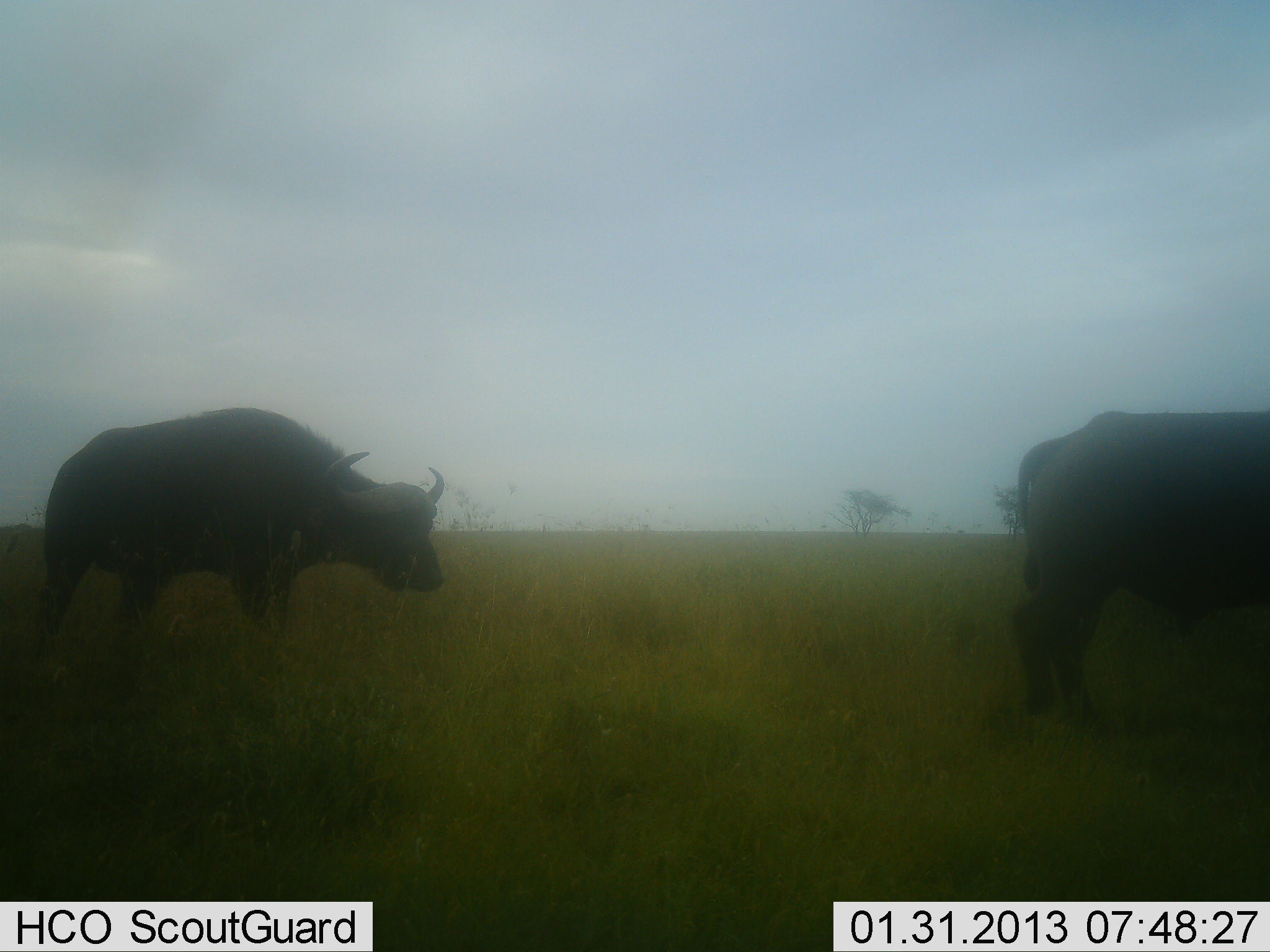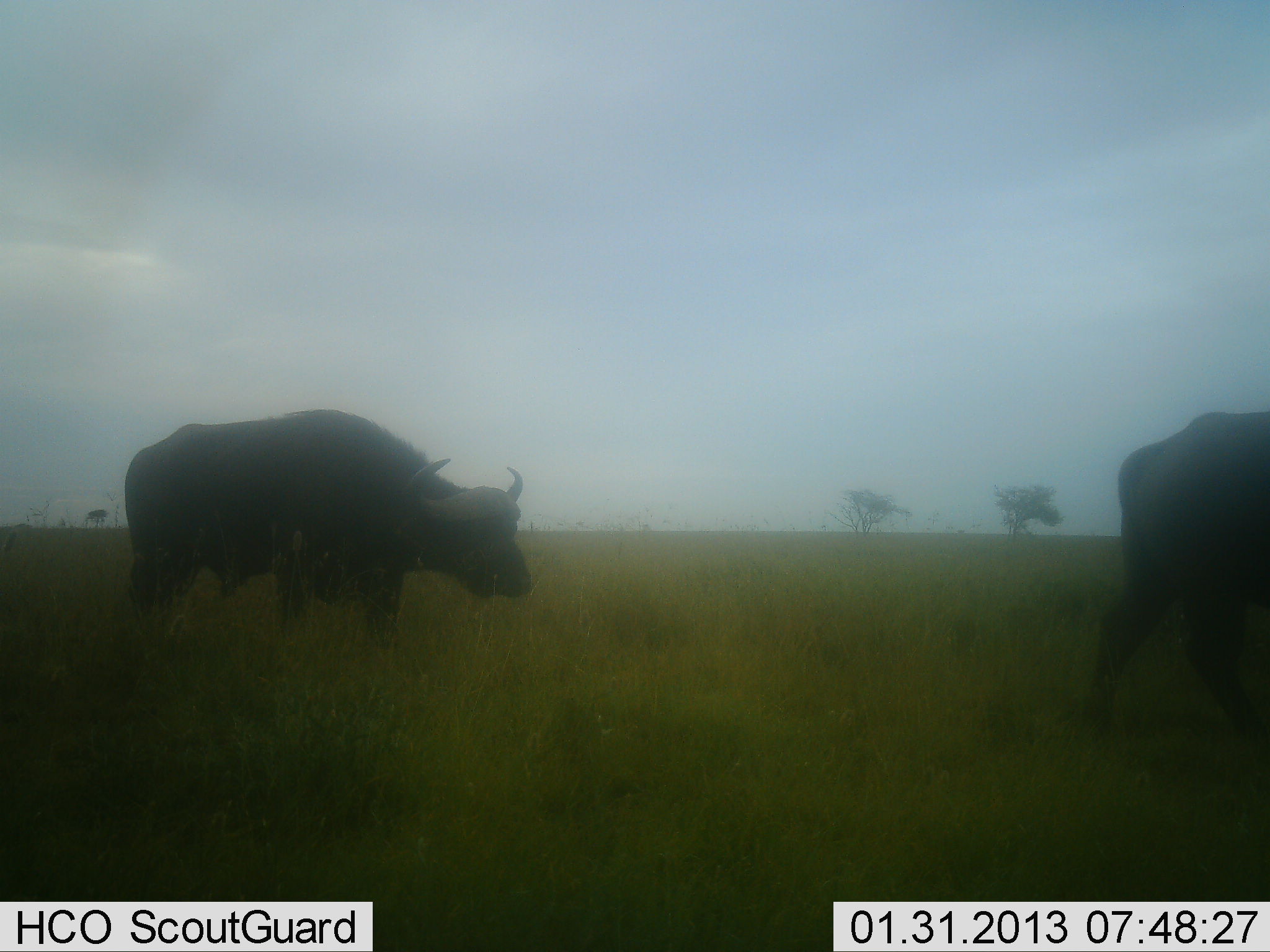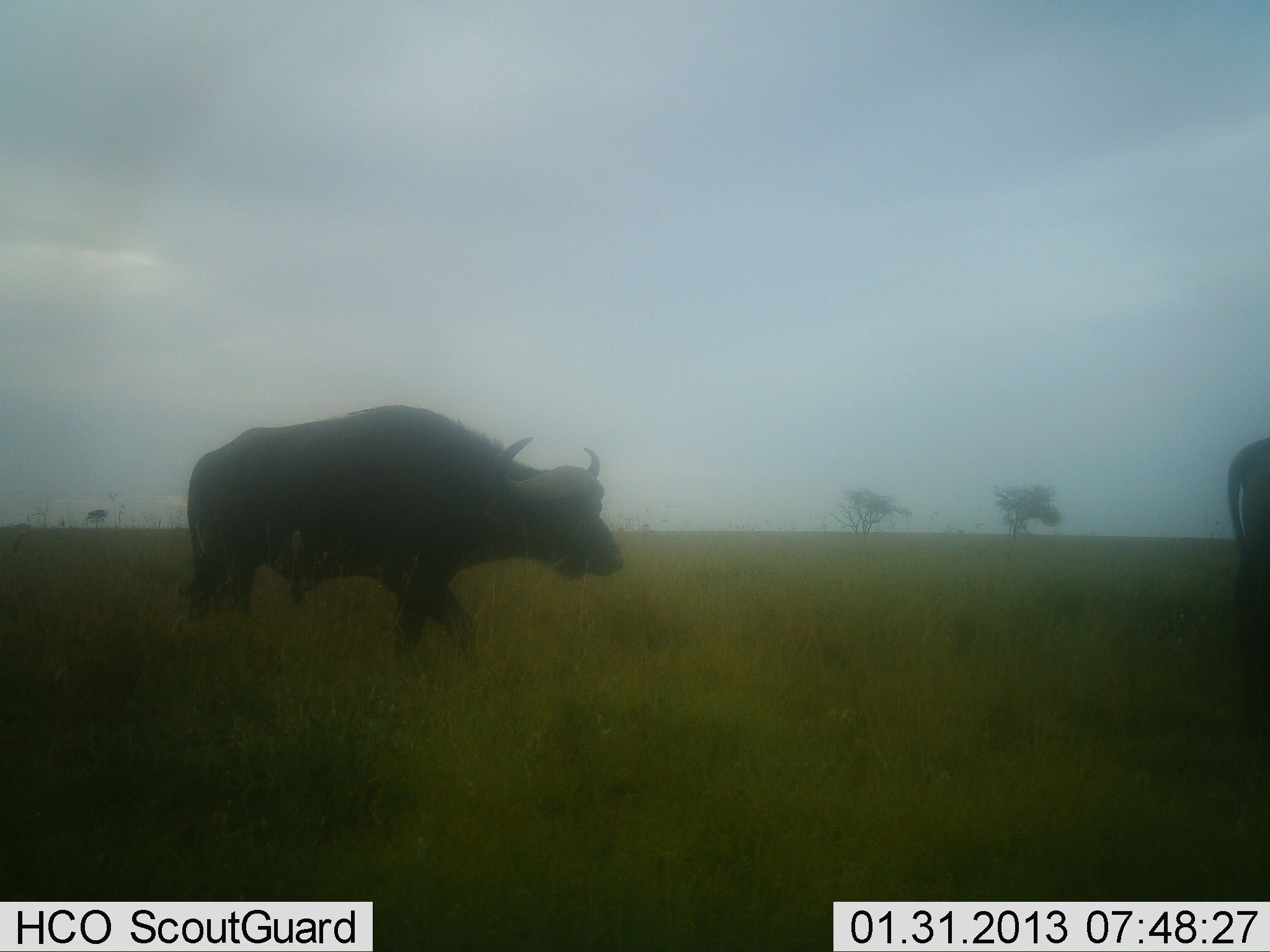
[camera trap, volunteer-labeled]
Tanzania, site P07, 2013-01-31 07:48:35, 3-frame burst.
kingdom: Animalia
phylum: Chordata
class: Mammalia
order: Artiodactyla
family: Bovidae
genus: Syncerus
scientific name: Syncerus caffer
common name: cape buffalo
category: buffalo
Buffalo (cape buffalo) (Syncerus caffer), count 2. Behavior (volunteer vote fractions): standing 88%, resting 0%, moving 12%, interacting 0%. Young present (vote fraction): 0%. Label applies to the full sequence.